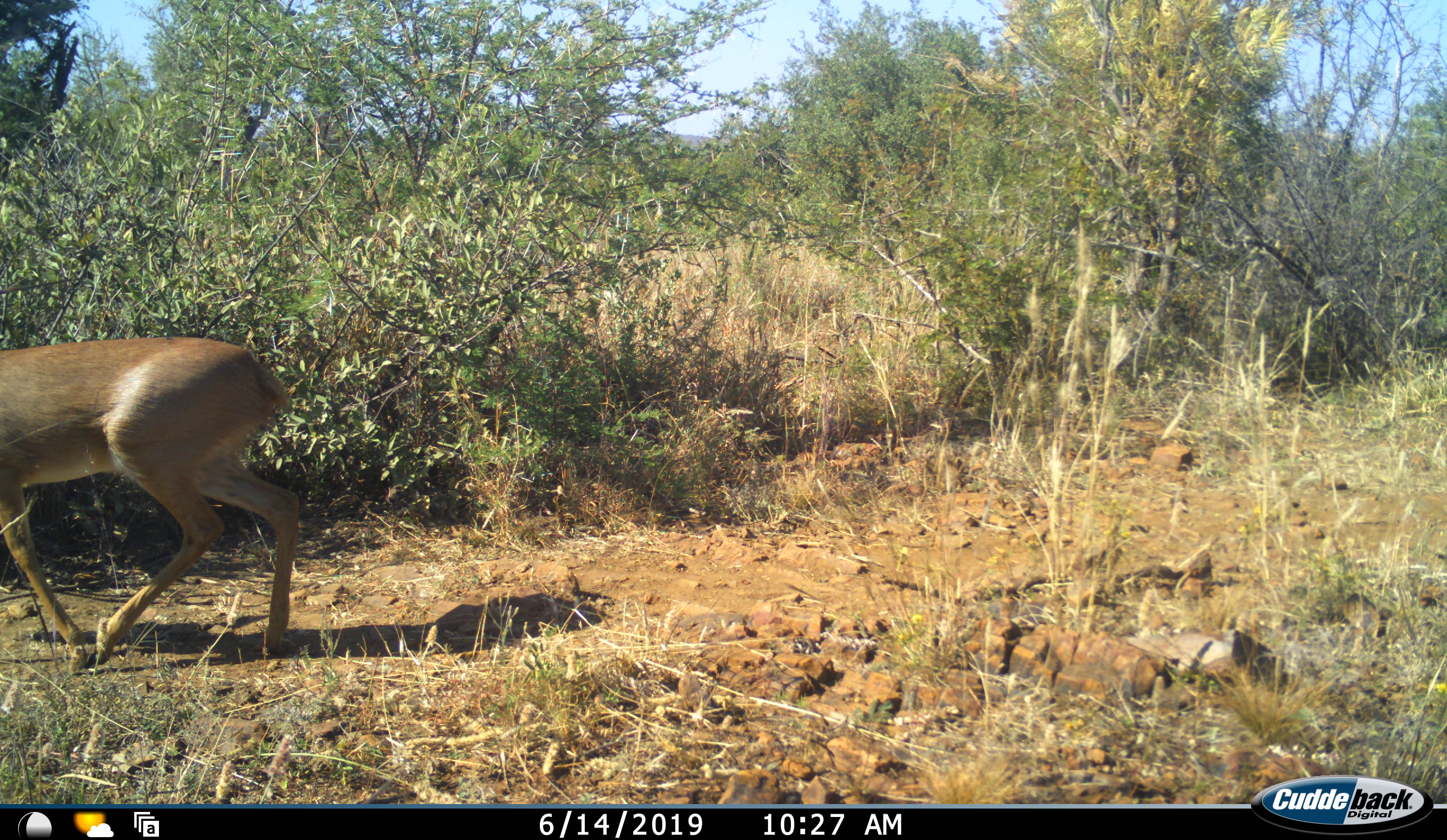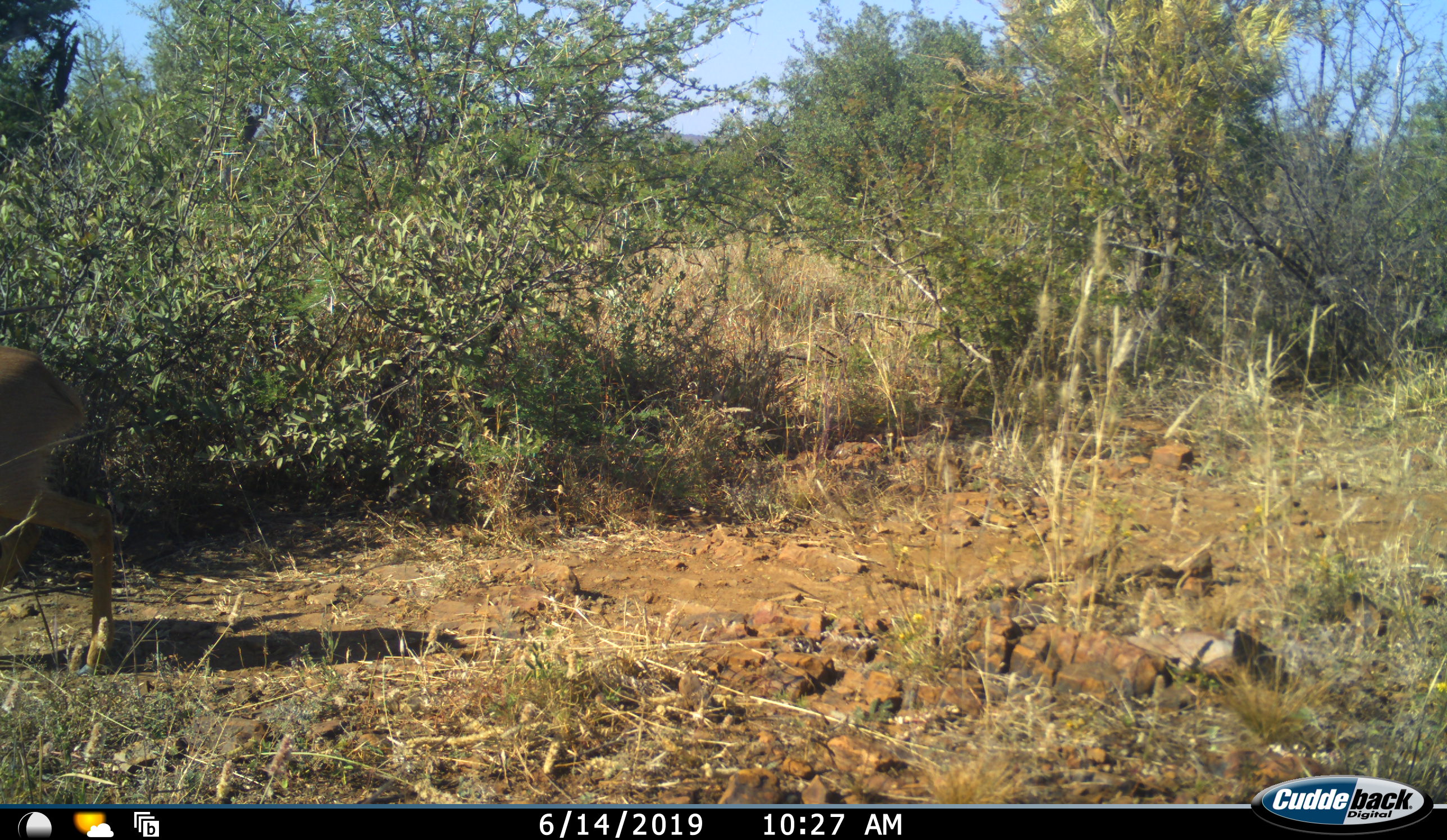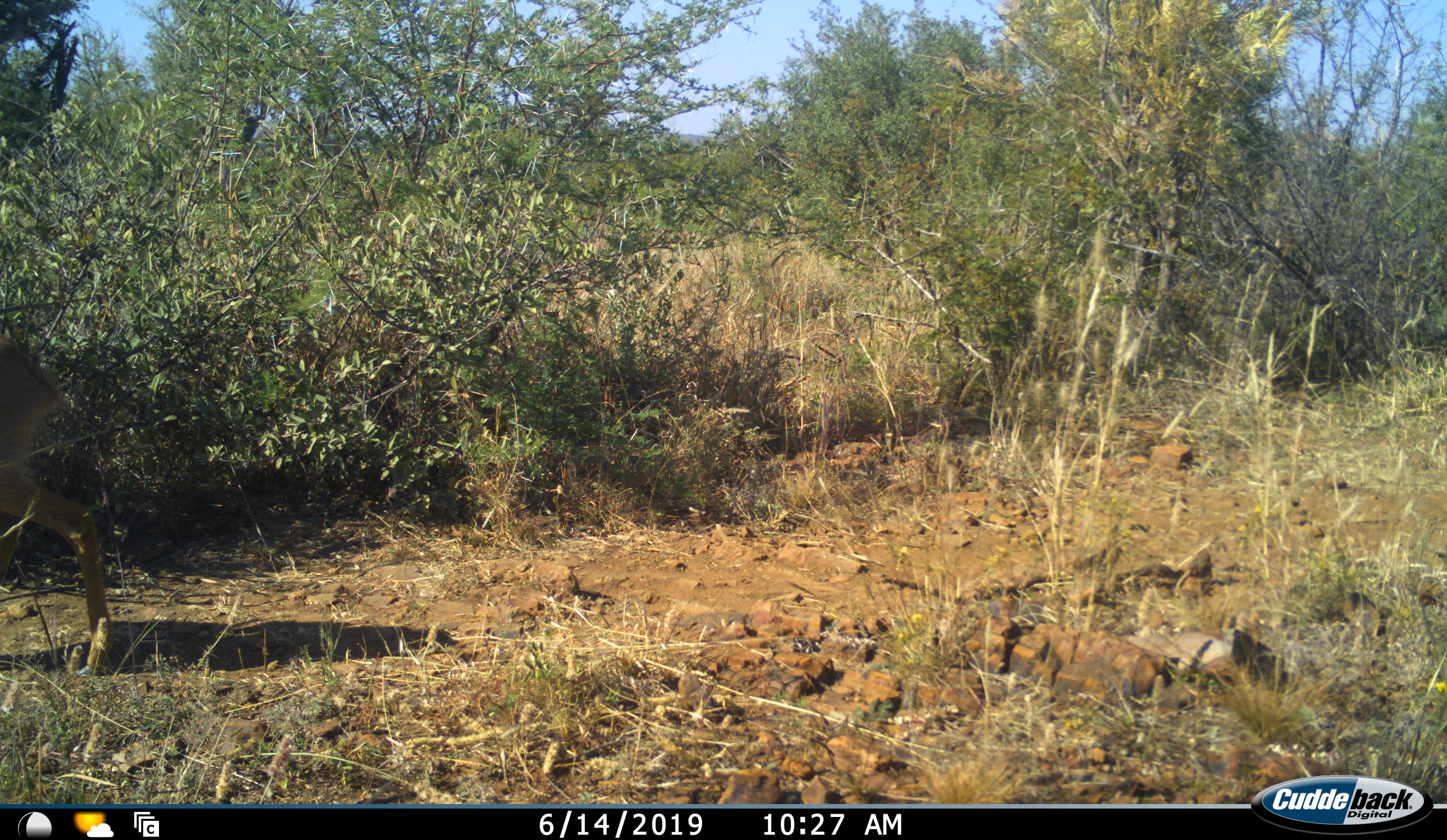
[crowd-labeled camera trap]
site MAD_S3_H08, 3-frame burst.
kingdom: Animalia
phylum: Chordata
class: Mammalia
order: Artiodactyla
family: Bovidae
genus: Aepyceros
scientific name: Aepyceros melampus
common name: impala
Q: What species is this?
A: Impala (Aepyceros melampus).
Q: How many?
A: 1.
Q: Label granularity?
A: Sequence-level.